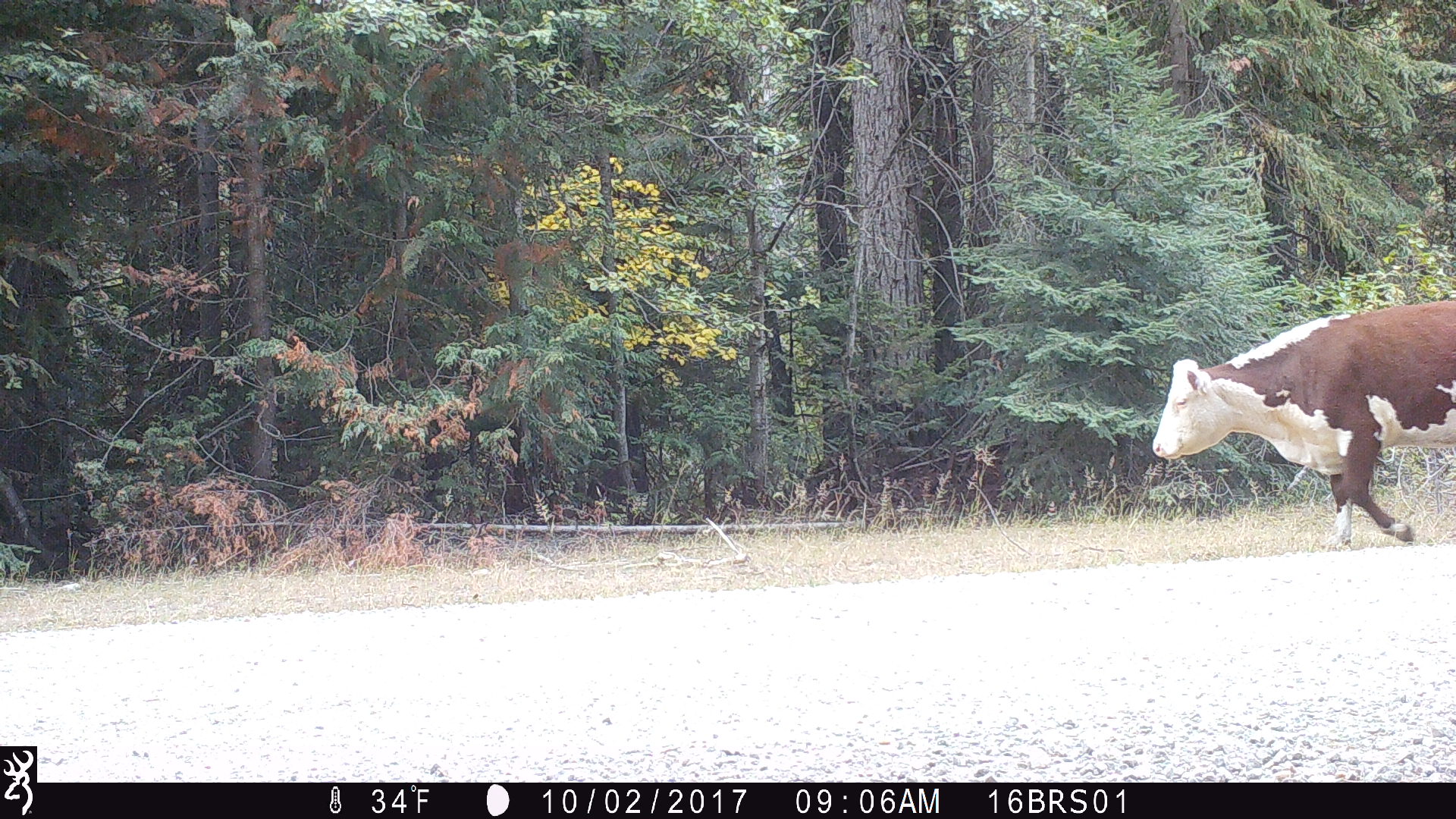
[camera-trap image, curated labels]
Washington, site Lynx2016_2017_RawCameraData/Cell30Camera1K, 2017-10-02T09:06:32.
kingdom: Animalia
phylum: Chordata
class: Mammalia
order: Artiodactyla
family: Bovidae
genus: Bos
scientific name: Bos taurus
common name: domestic cattle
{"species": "domestic cattle (Bos taurus)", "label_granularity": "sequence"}